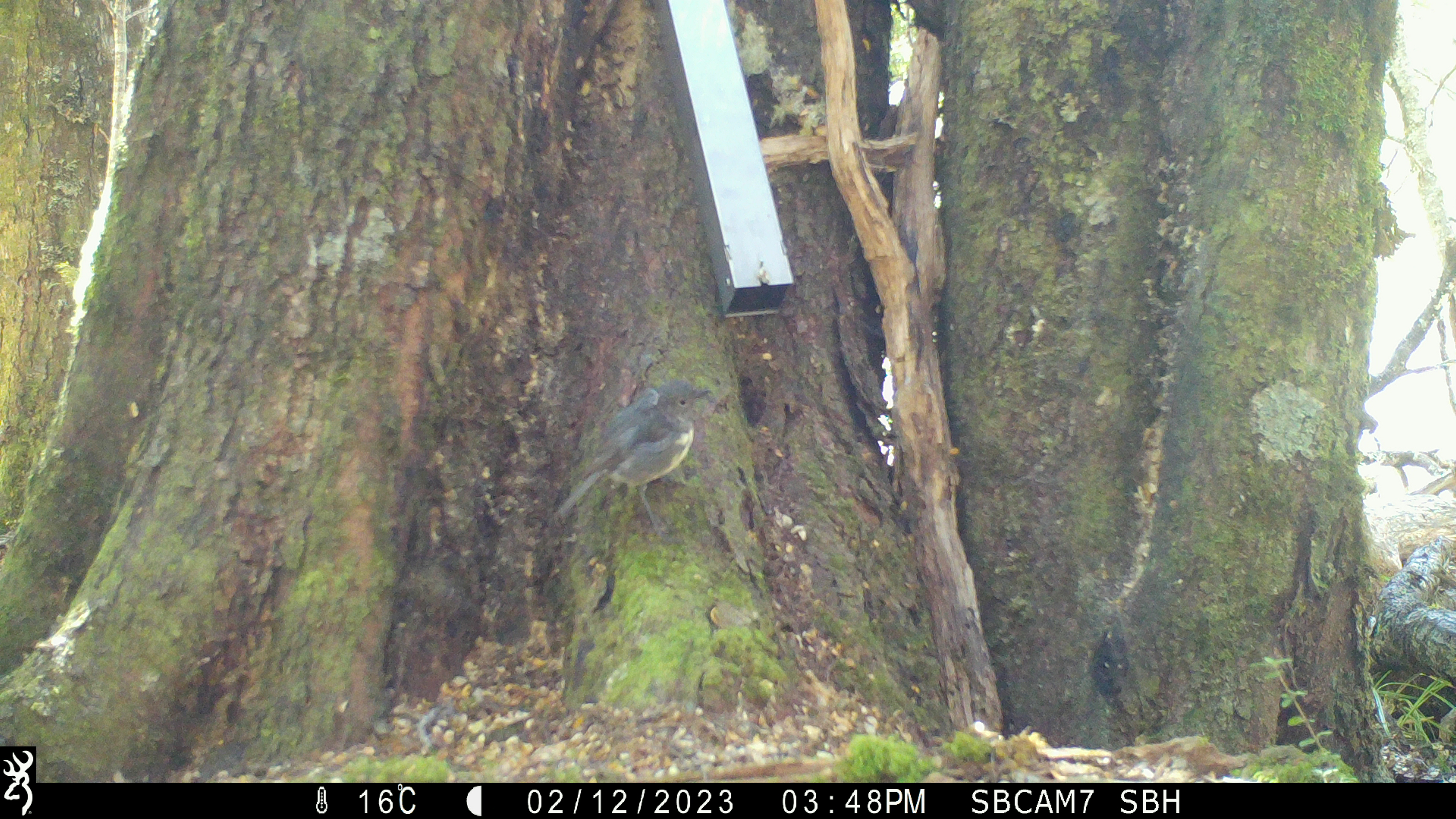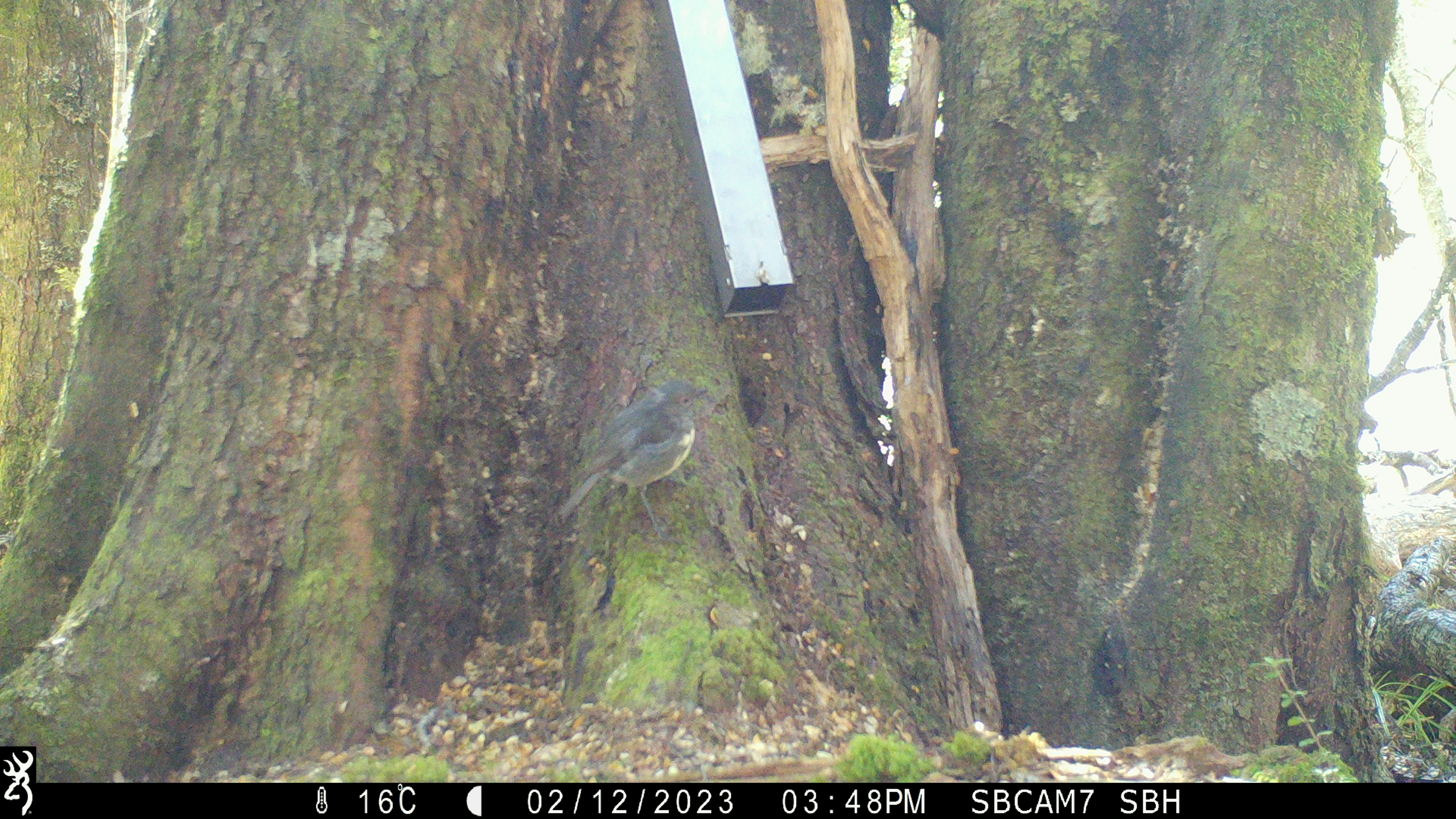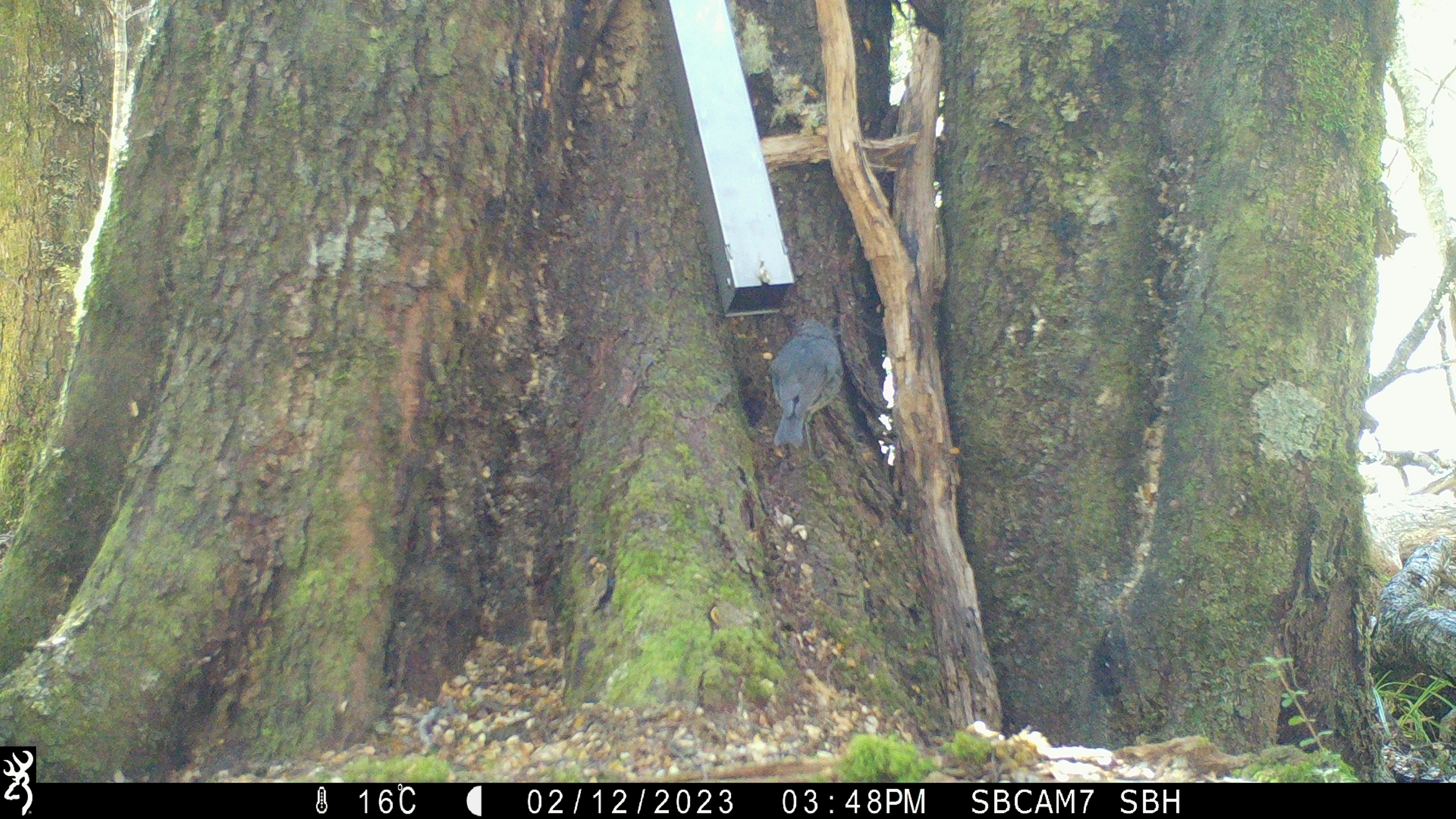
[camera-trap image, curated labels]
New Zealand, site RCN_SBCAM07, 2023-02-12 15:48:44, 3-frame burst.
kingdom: Animalia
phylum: Chordata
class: Aves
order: Passeriformes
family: Petroicidae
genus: Petroica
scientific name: Petroica australis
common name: new zealand robin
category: robin